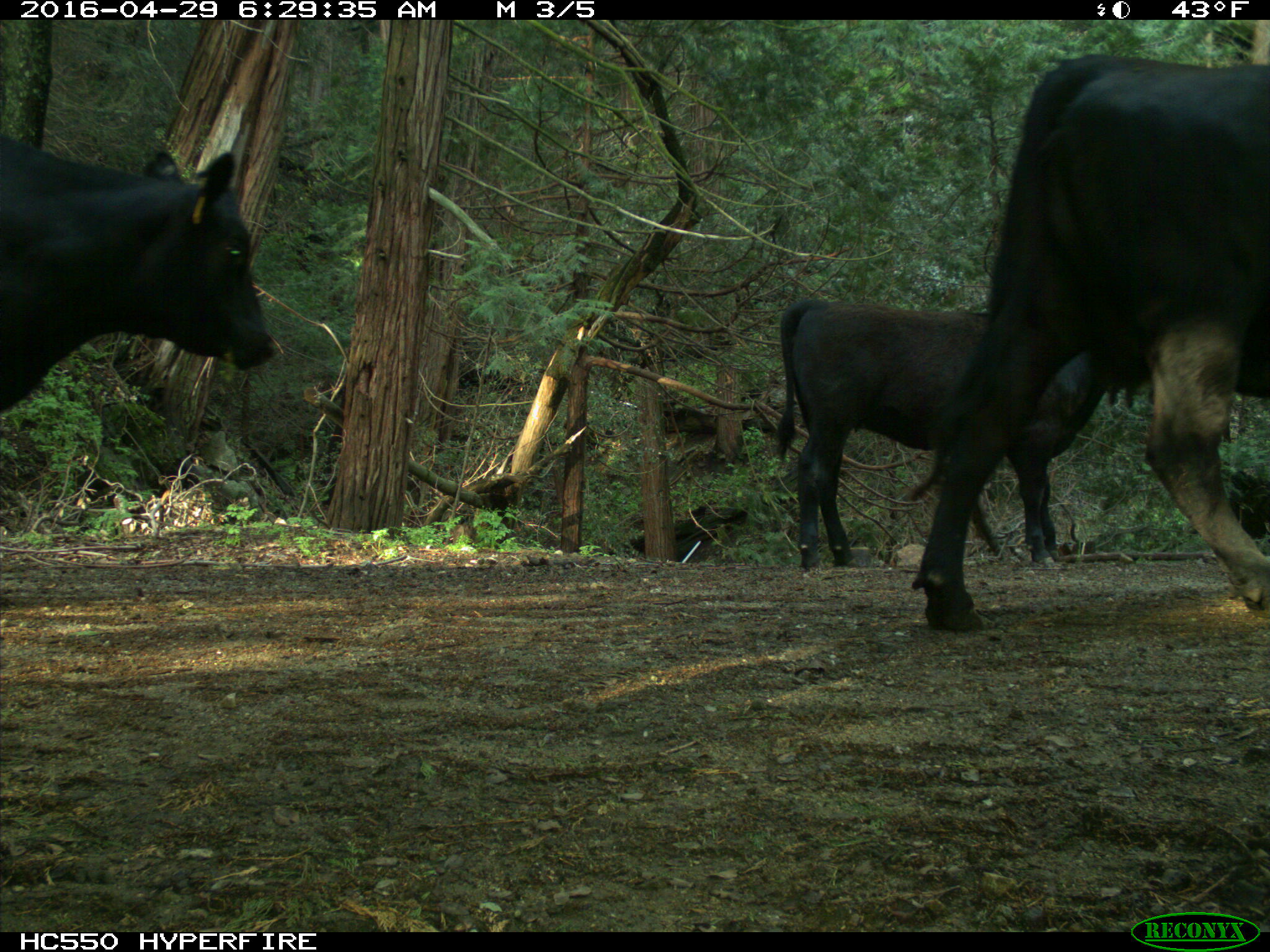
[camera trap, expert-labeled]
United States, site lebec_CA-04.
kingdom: Animalia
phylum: Chordata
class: Mammalia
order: Artiodactyla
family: Bovidae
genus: Bos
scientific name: Bos taurus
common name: domestic cow